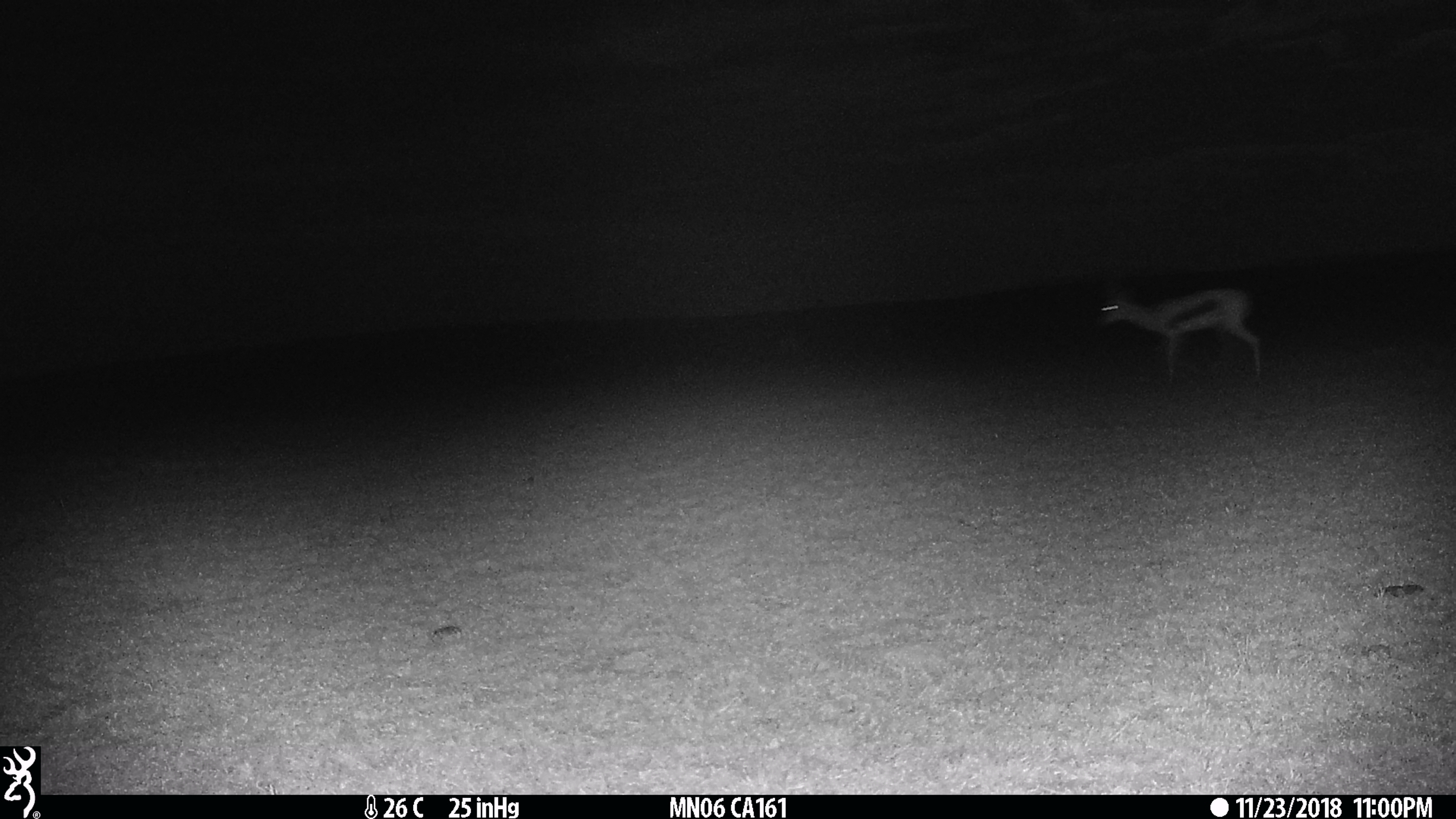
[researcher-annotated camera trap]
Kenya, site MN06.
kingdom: Animalia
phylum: Chordata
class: Mammalia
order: Artiodactyla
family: Bovidae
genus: Eudorcas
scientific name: Eudorcas thomsonii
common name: thomon's gazelle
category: gazelle thomsons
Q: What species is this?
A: Gazelle thomsons (thomon's gazelle) (Eudorcas thomsonii).